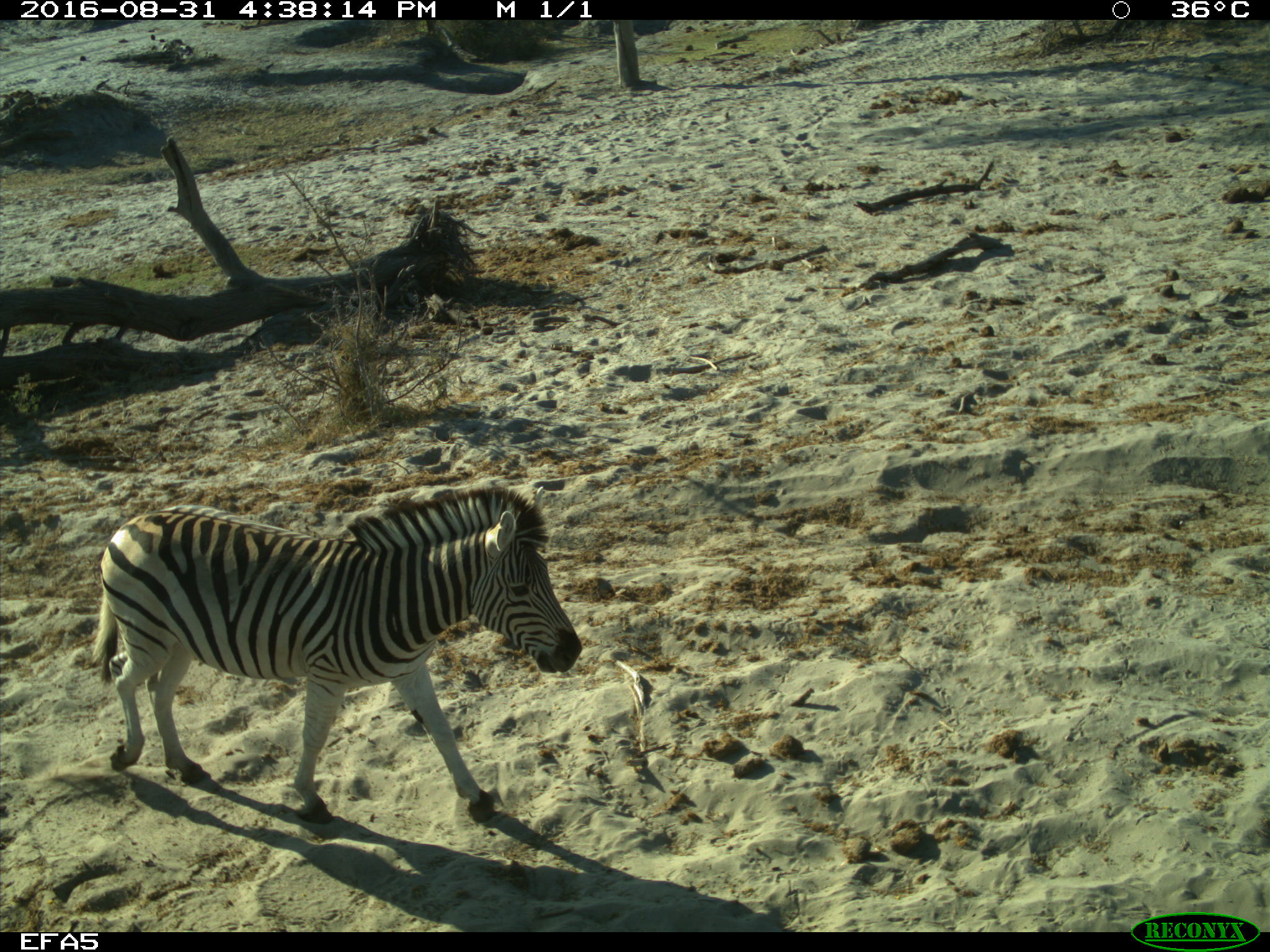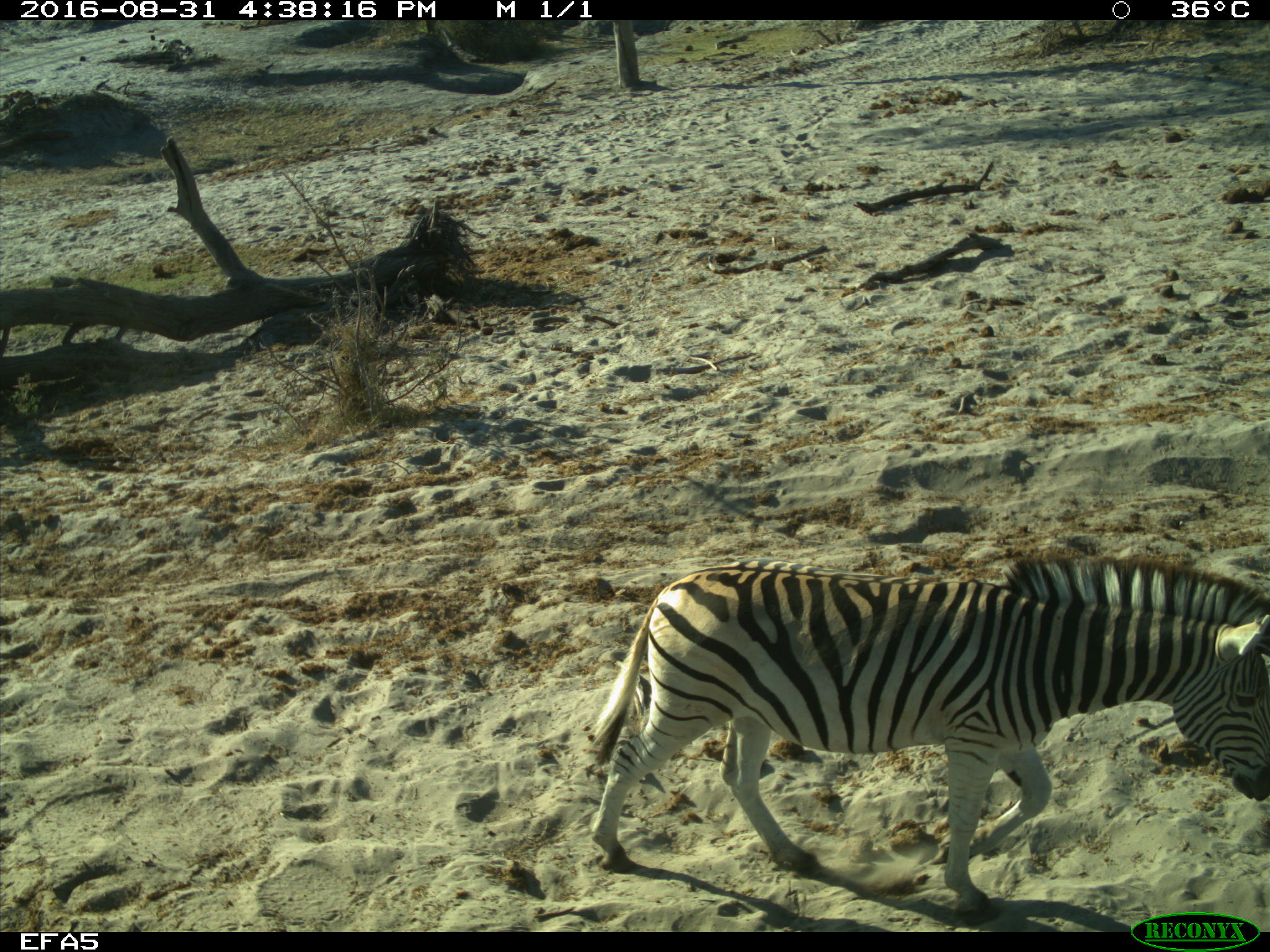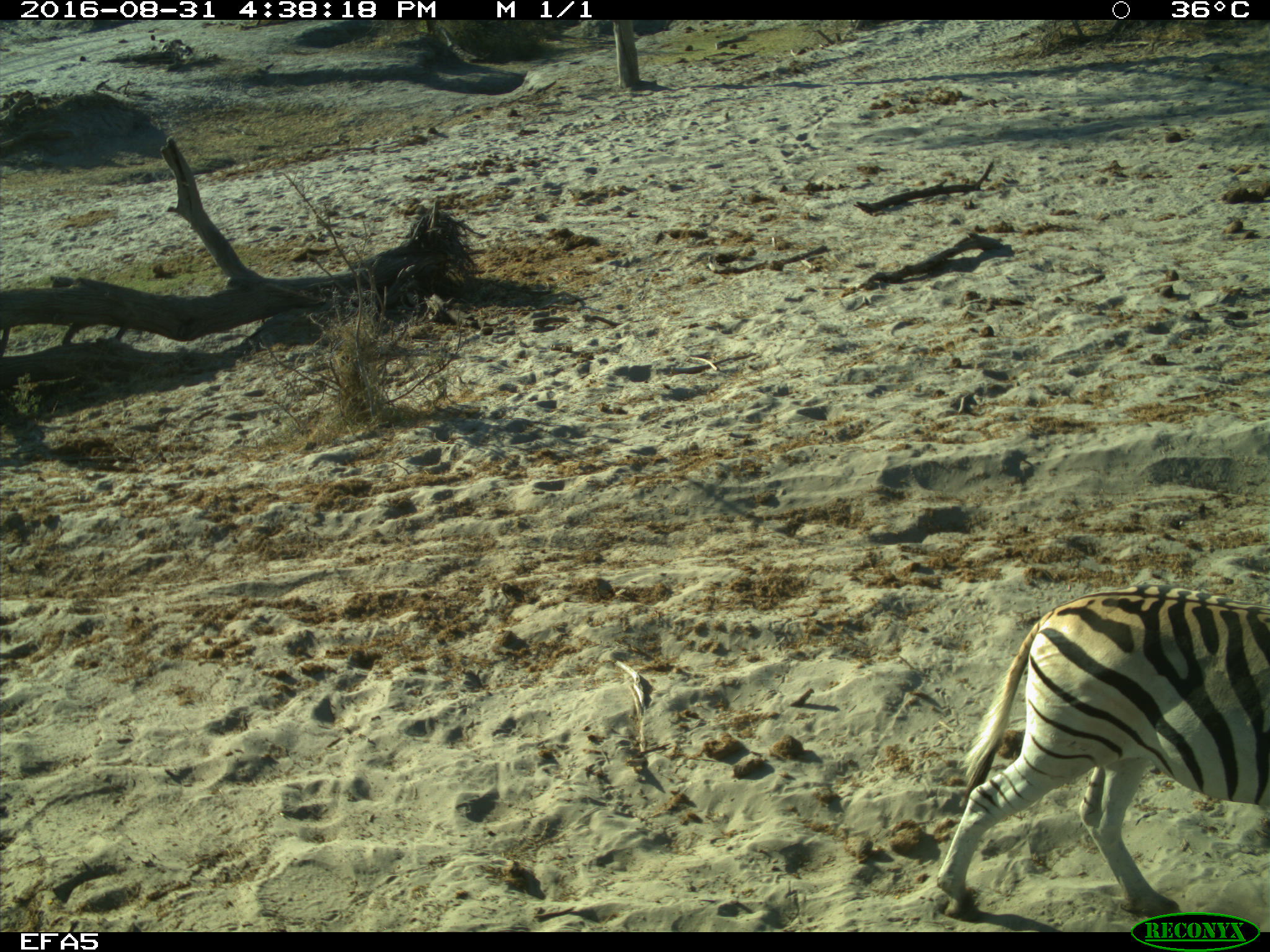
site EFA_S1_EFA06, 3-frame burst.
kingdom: Animalia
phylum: Chordata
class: Mammalia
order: Perissodactyla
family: Equidae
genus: Equus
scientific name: Equus quagga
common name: plains zebra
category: zebraplains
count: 1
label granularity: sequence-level